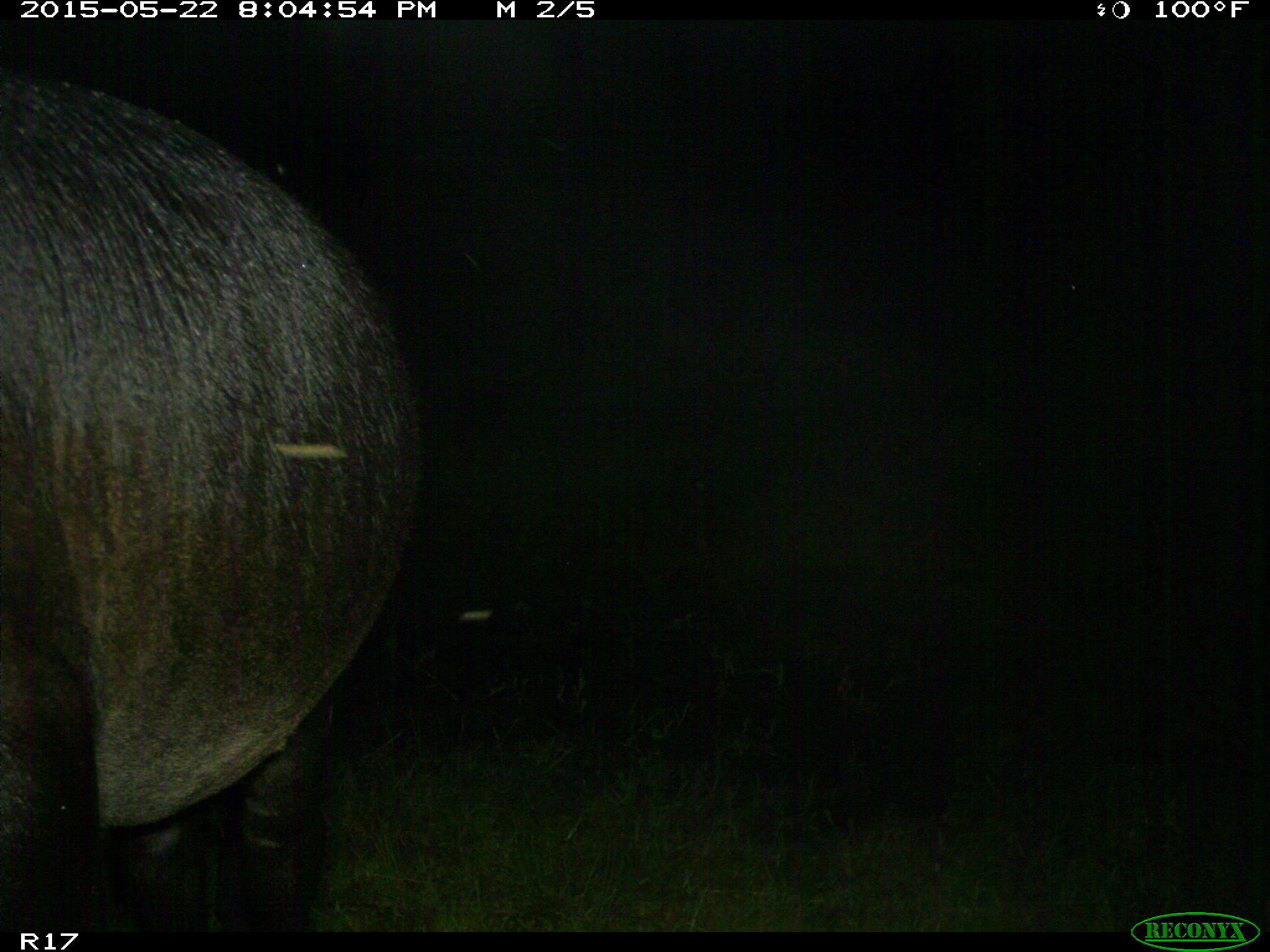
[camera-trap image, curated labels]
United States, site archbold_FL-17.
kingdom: Animalia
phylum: Chordata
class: Mammalia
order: Artiodactyla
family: Bovidae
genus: Bos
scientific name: Bos taurus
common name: domestic cow